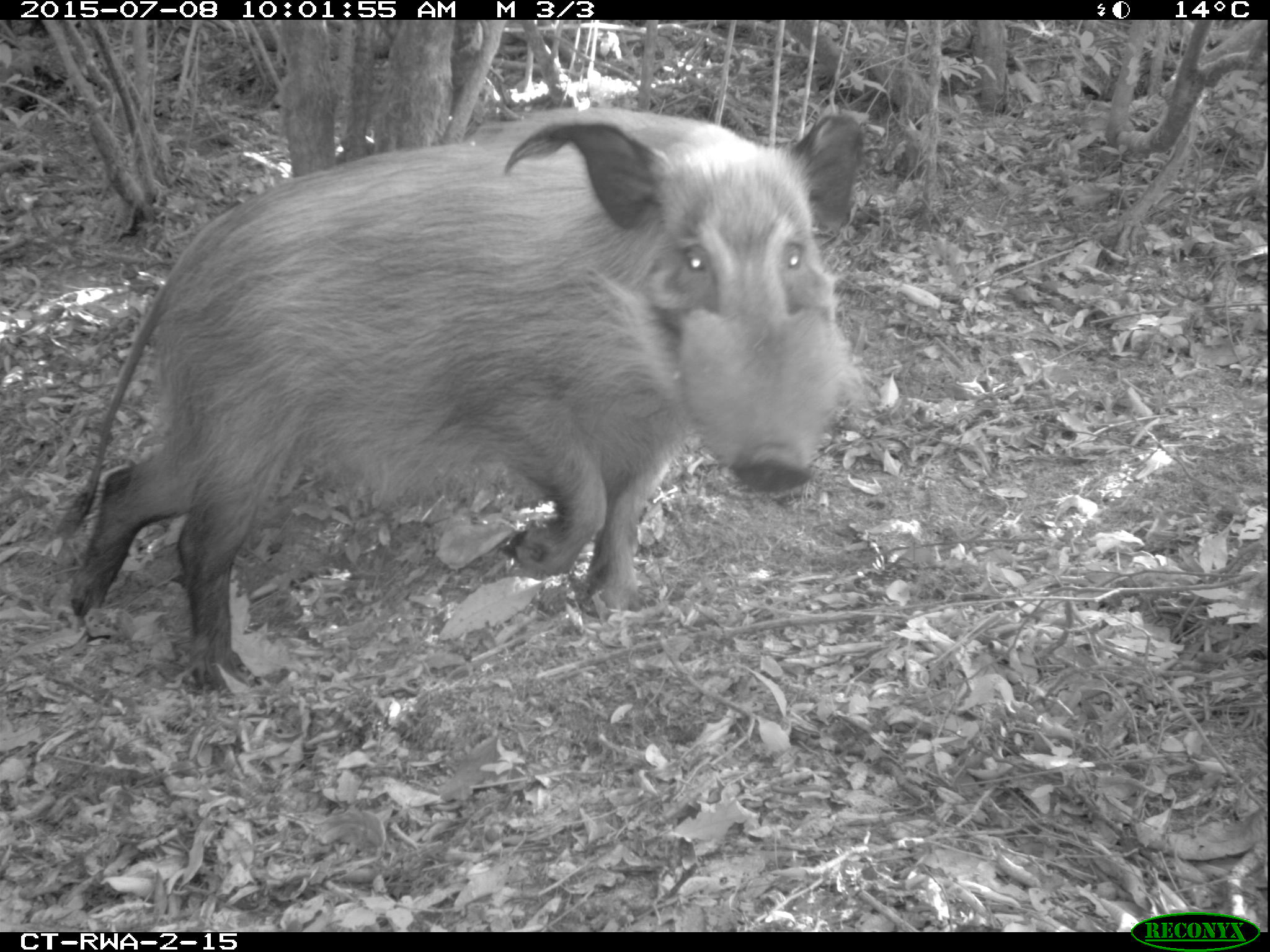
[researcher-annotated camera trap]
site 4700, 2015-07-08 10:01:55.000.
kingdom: Animalia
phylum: Chordata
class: Mammalia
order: Artiodactyla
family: Suidae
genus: Potamochoerus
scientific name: Potamochoerus larvatus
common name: bushpig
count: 1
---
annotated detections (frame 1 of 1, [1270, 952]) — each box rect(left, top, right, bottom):
potamochoerus larvatus: rect(58, 105, 865, 698)